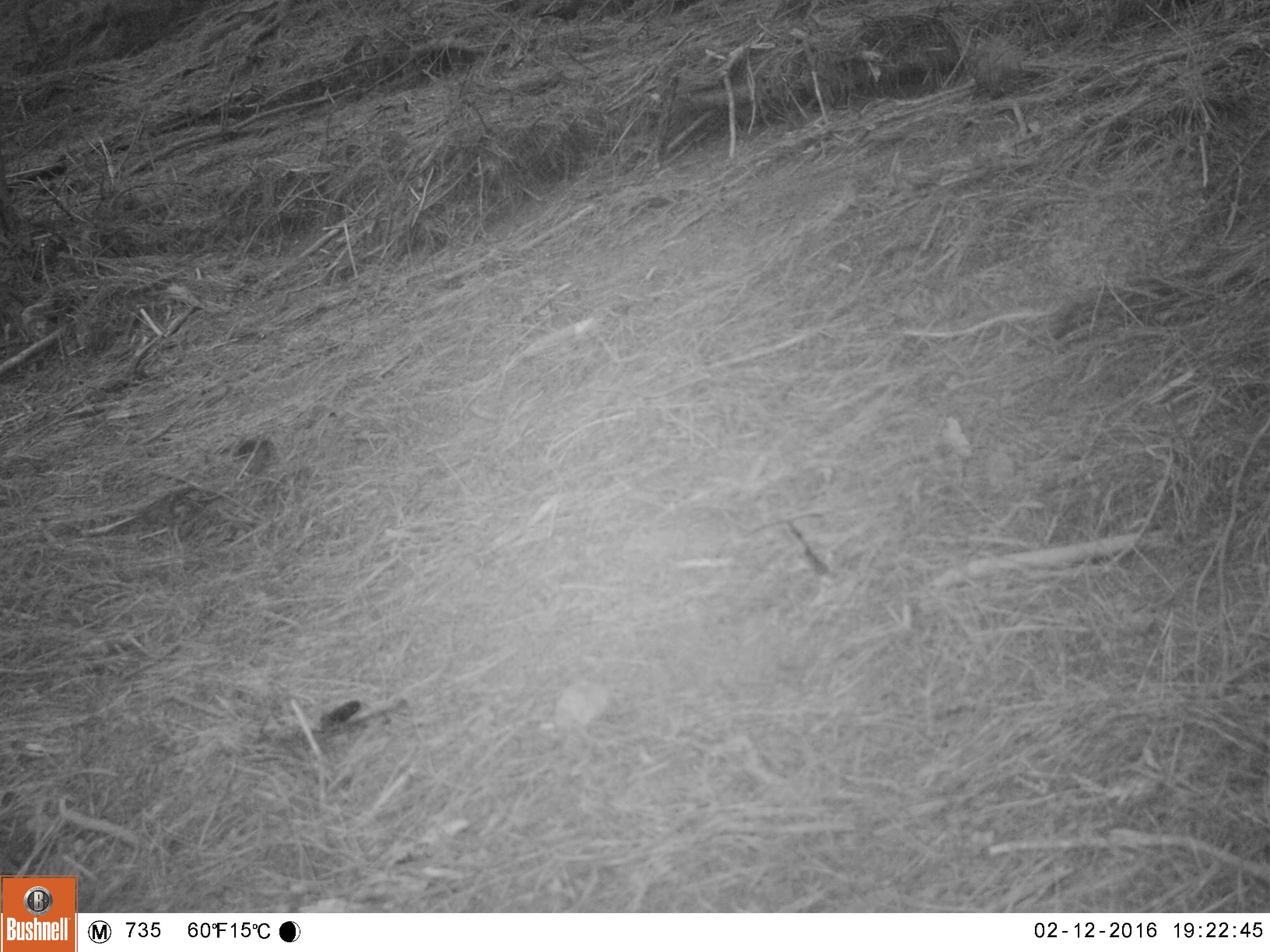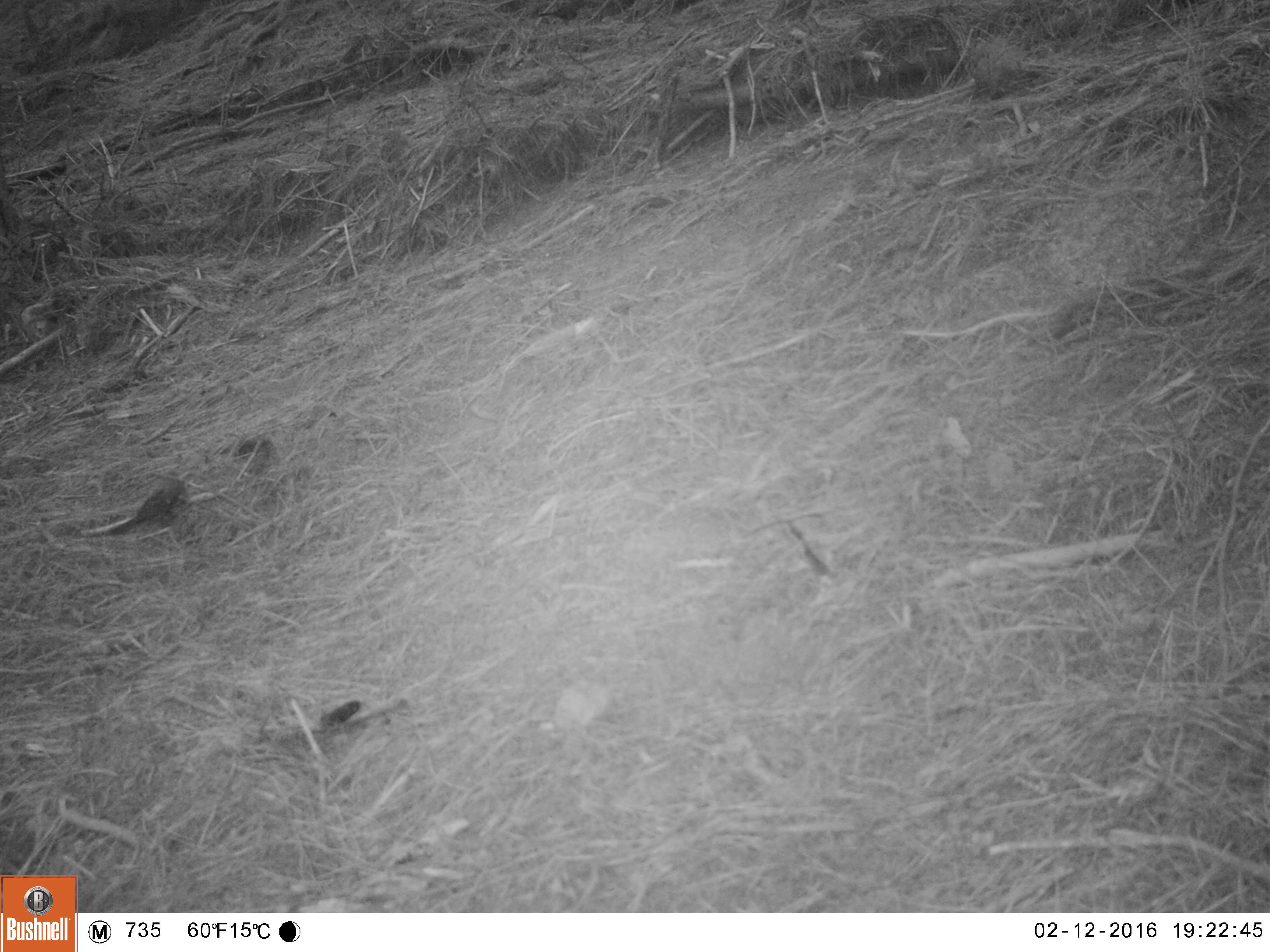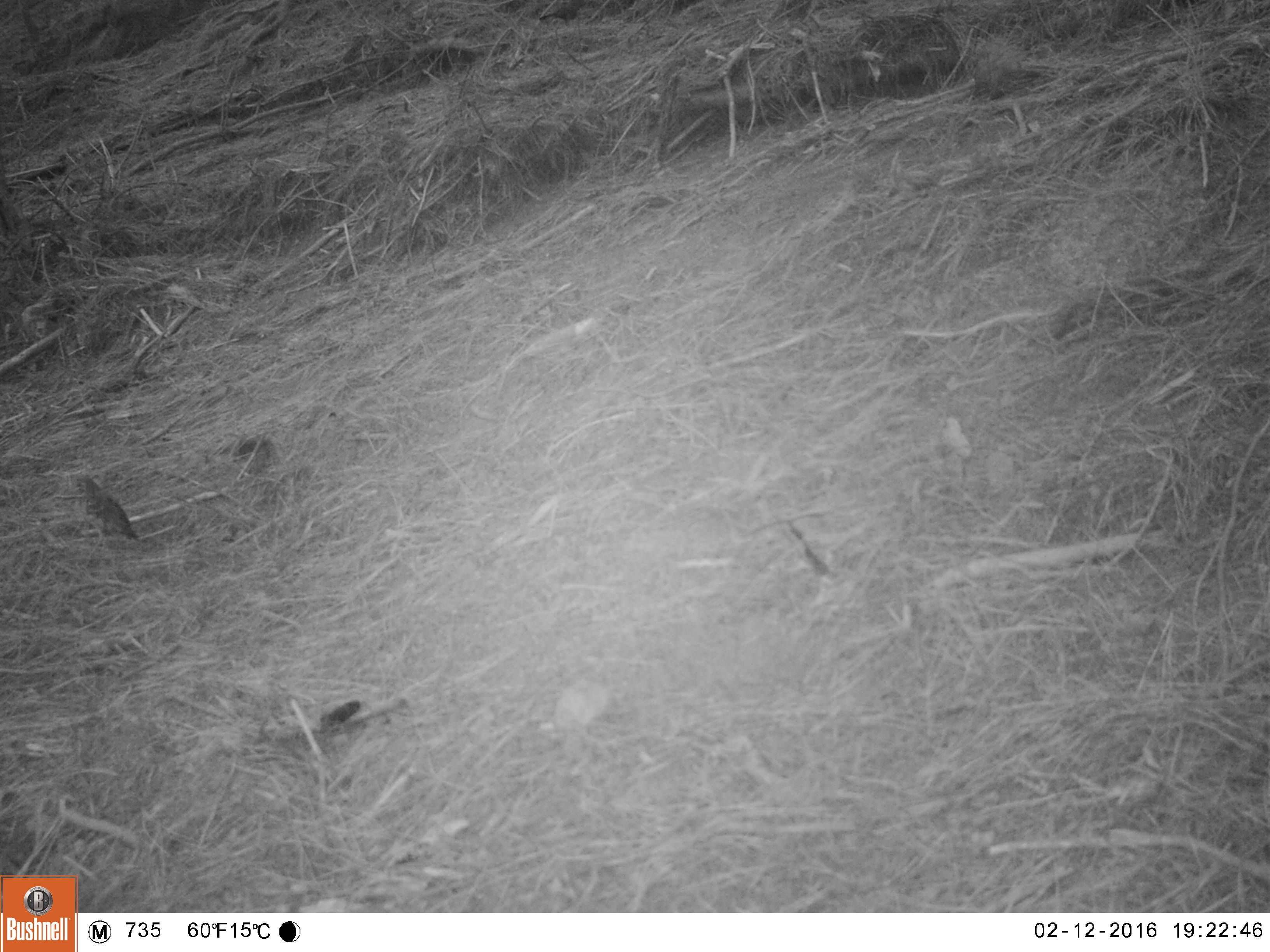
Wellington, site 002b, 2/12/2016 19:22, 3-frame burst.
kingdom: Animalia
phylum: Chordata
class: Aves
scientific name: Aves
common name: bird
Bird (Aves).